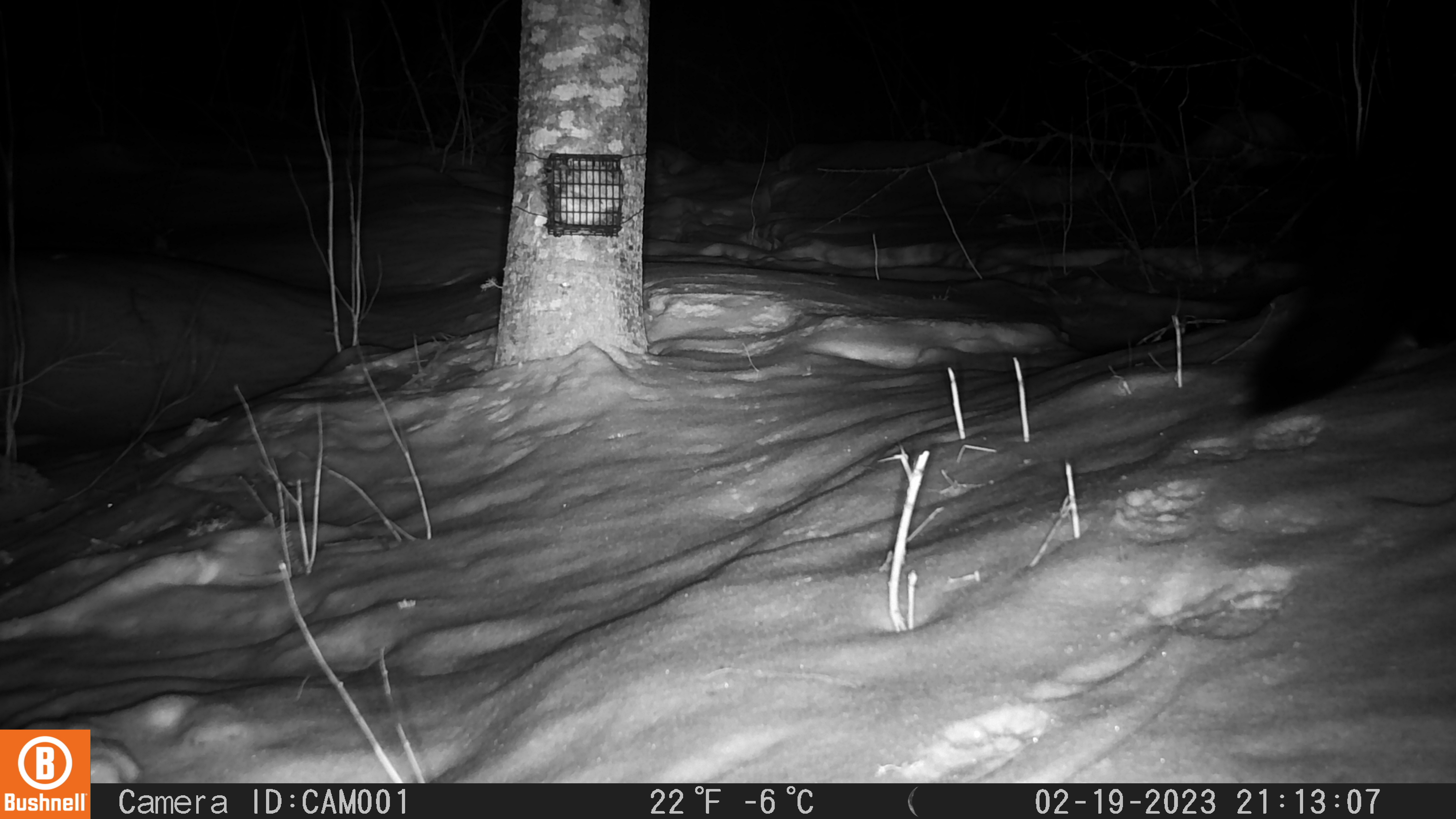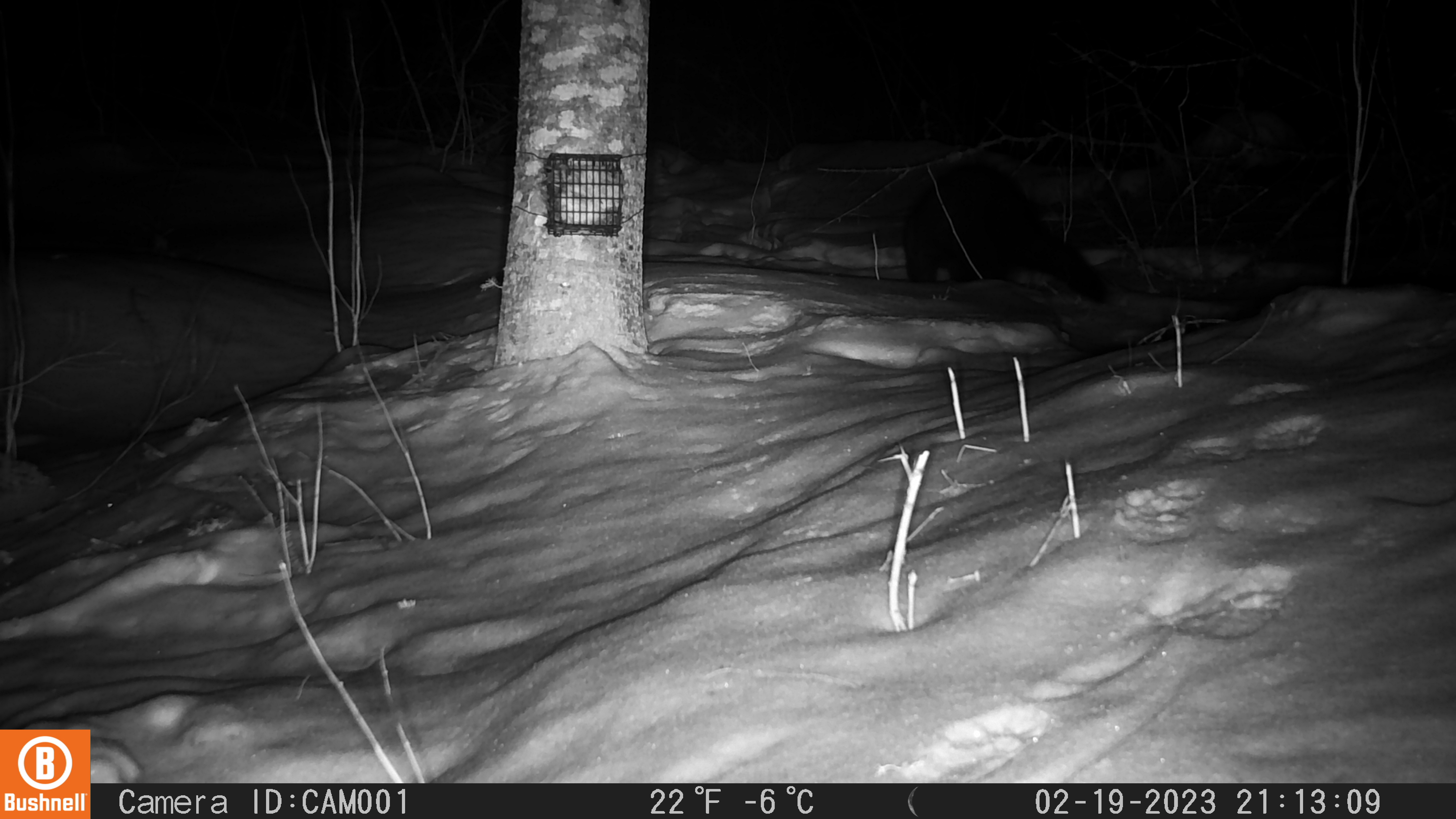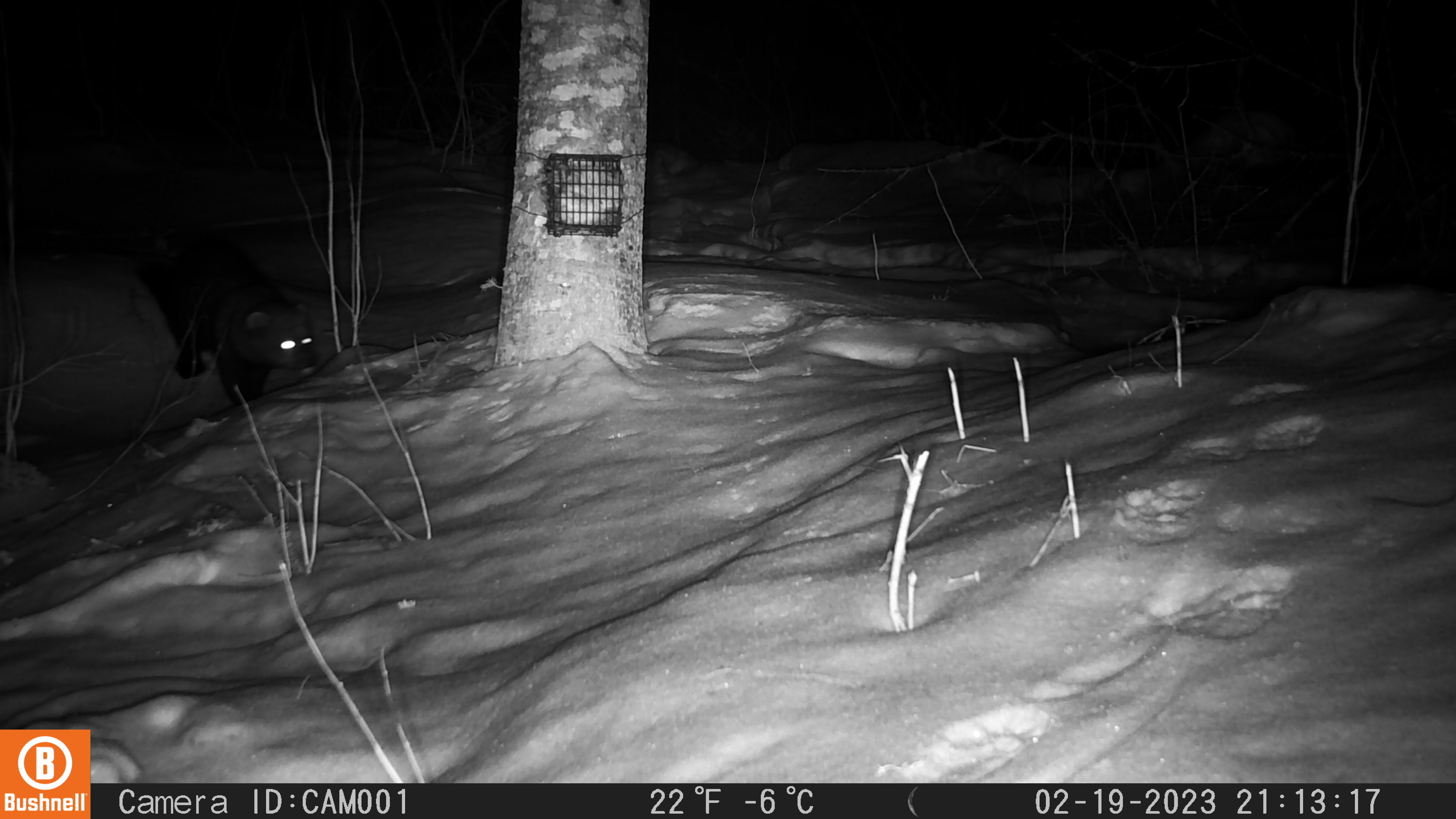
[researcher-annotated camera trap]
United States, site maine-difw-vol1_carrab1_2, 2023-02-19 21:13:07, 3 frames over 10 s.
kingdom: Animalia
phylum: Chordata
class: Mammalia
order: Carnivora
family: Mustelidae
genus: Pekania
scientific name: Pekania pennanti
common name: fisher